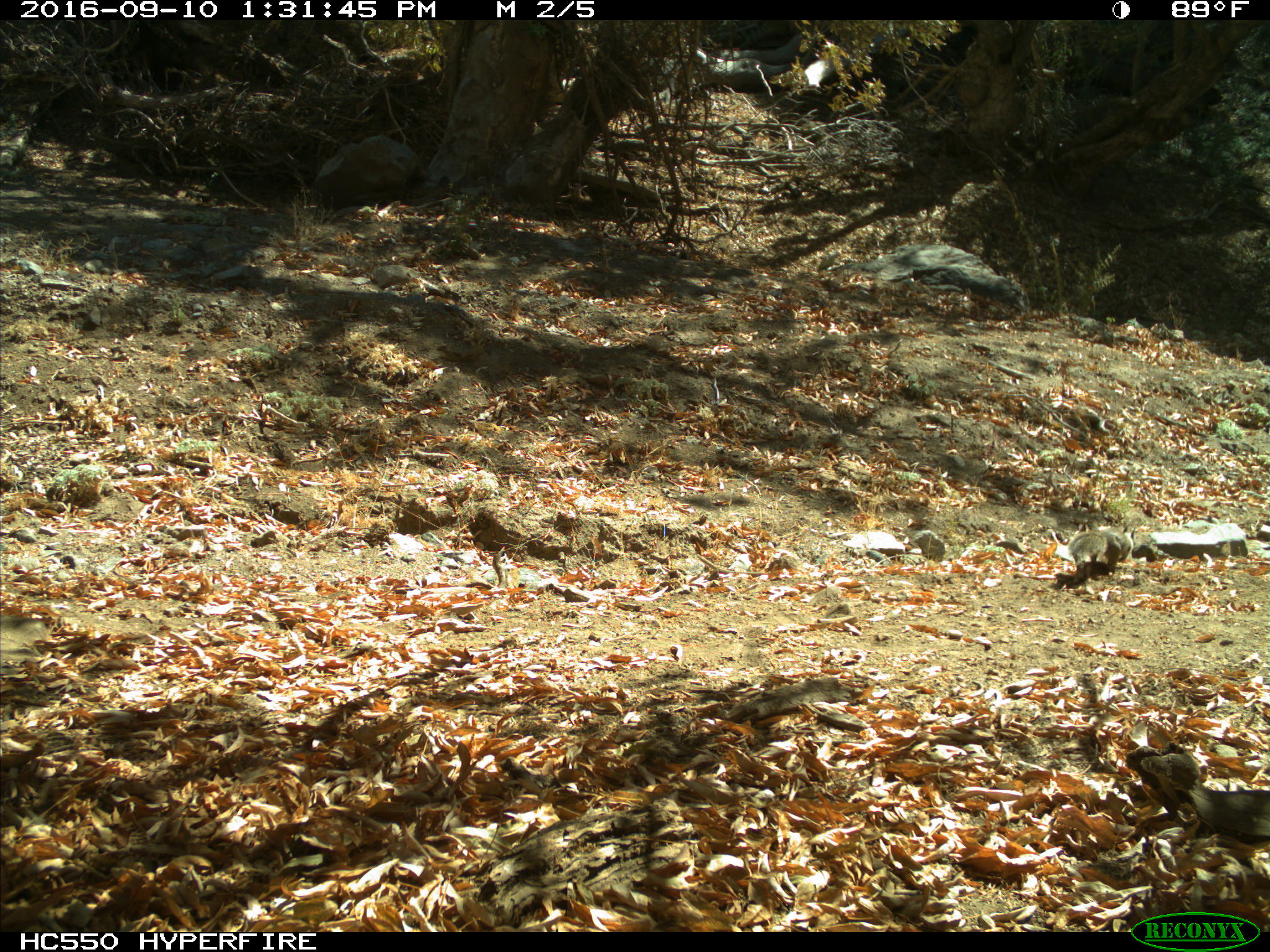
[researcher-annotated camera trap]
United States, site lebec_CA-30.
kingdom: Animalia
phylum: Chordata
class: Mammalia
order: Rodentia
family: Sciuridae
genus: Otospermophilus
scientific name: Otospermophilus beecheyi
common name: california ground squirrel